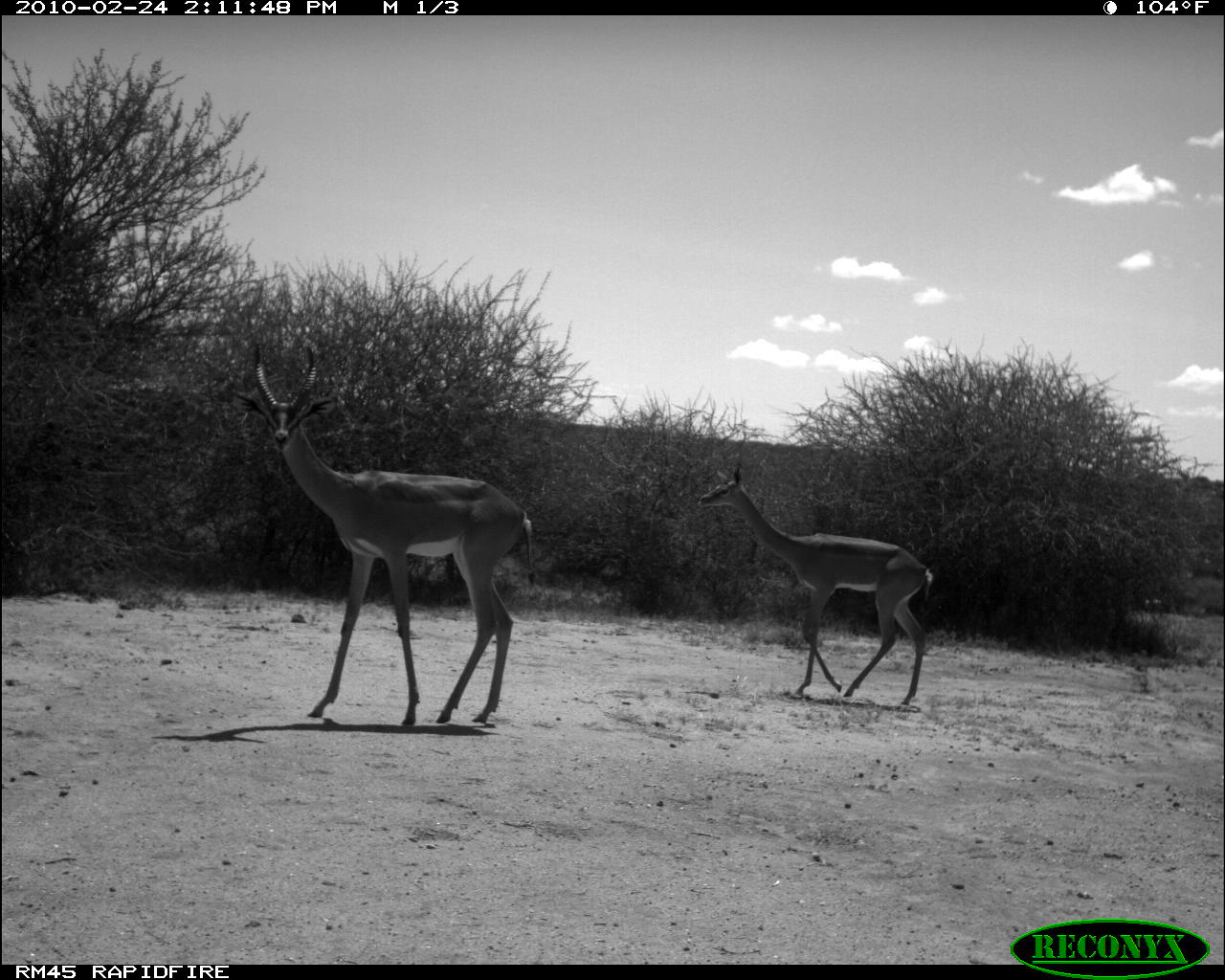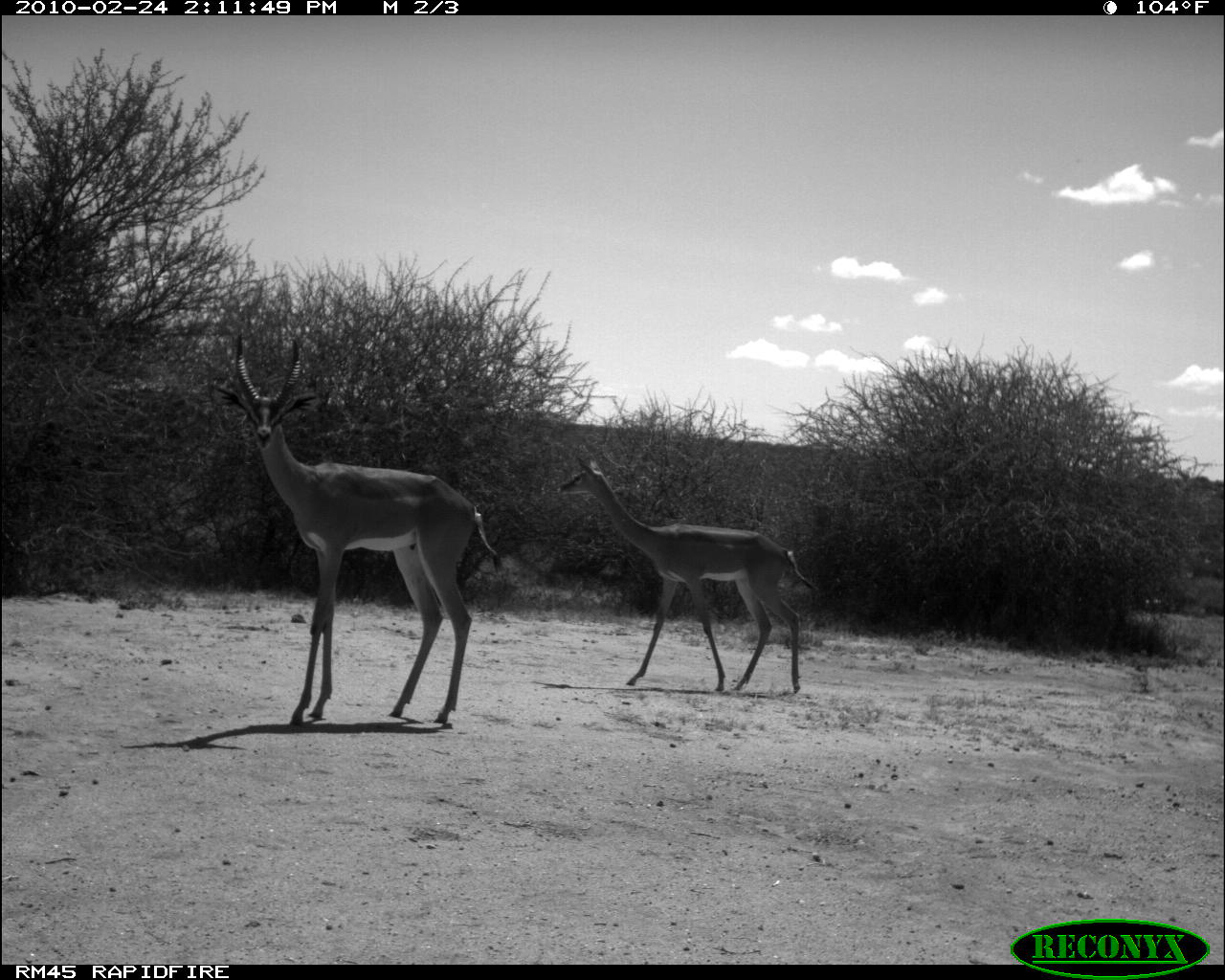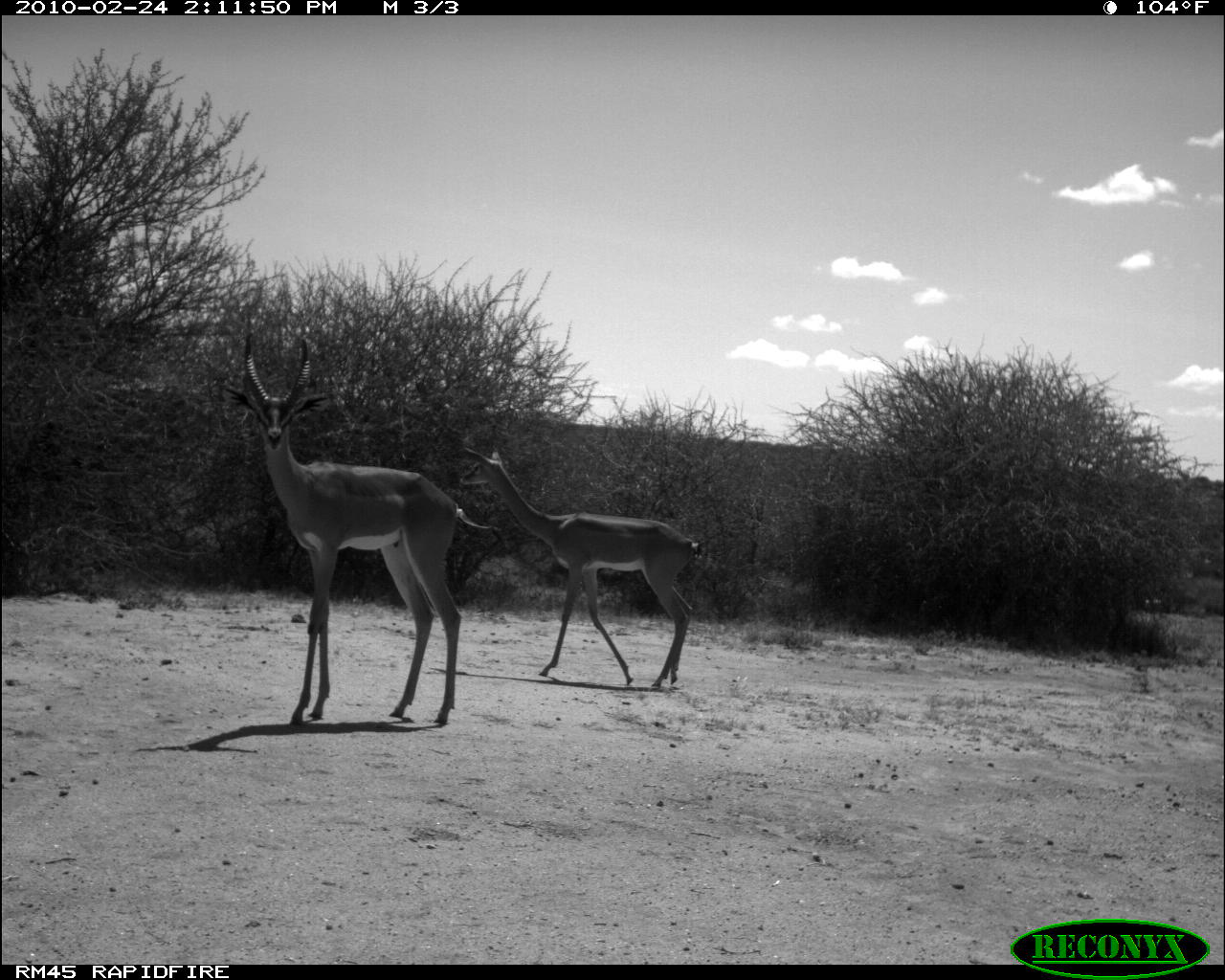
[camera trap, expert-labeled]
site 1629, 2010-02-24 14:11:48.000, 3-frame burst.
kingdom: Animalia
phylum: Chordata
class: Mammalia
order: Artiodactyla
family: Bovidae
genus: Litocranius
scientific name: Litocranius walleri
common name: gerenuk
Litocranius walleri (gerenuk), count 2.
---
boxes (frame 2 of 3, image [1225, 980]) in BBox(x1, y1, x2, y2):
litocranius walleri: BBox(206, 324, 503, 727); BBox(553, 446, 820, 697)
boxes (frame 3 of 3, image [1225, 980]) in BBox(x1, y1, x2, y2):
litocranius walleri: BBox(217, 328, 501, 728); BBox(457, 441, 703, 690)